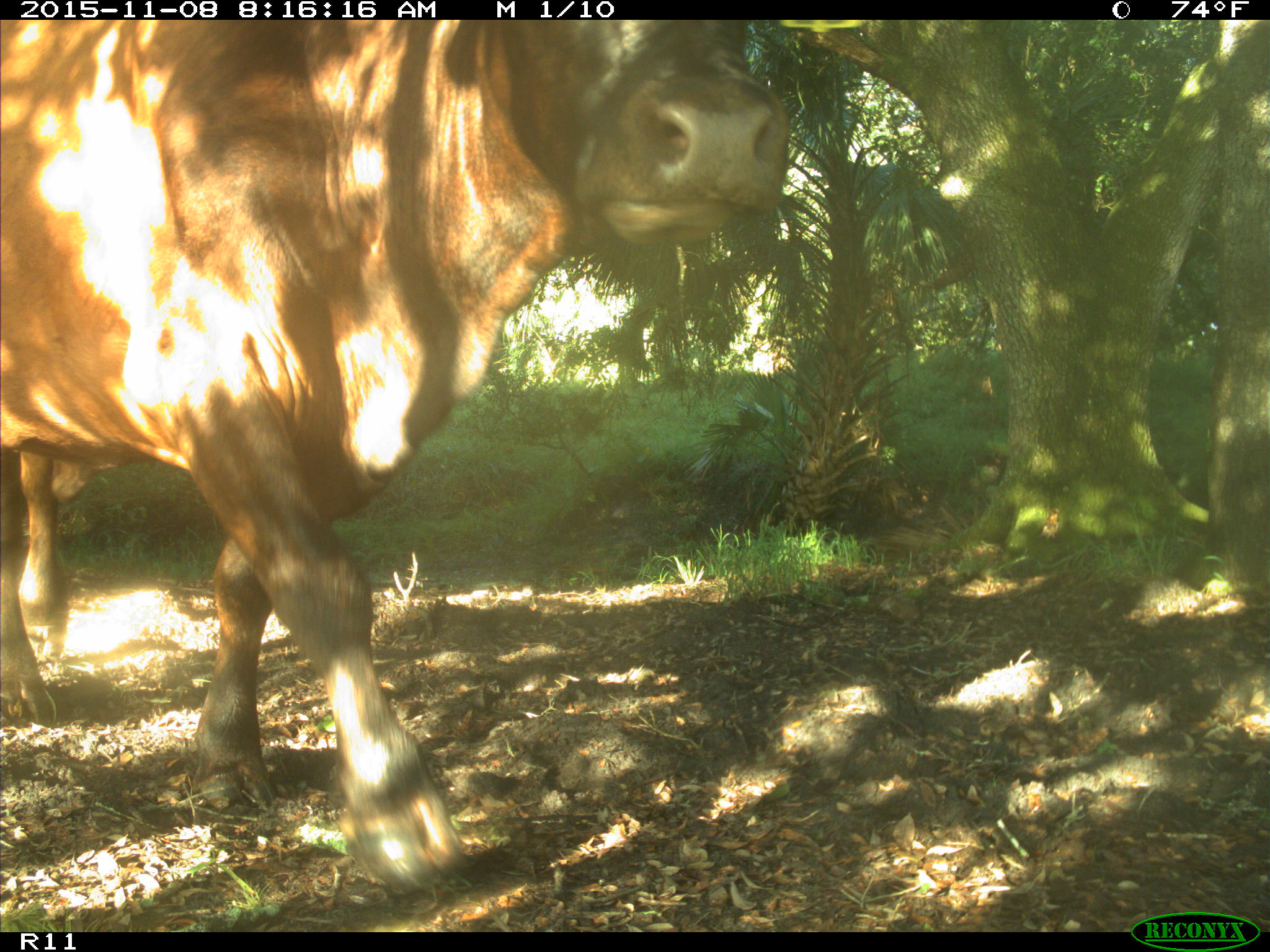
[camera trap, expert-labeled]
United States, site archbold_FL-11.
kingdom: Animalia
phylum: Chordata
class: Mammalia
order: Artiodactyla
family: Bovidae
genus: Bos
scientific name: Bos taurus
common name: domestic cow